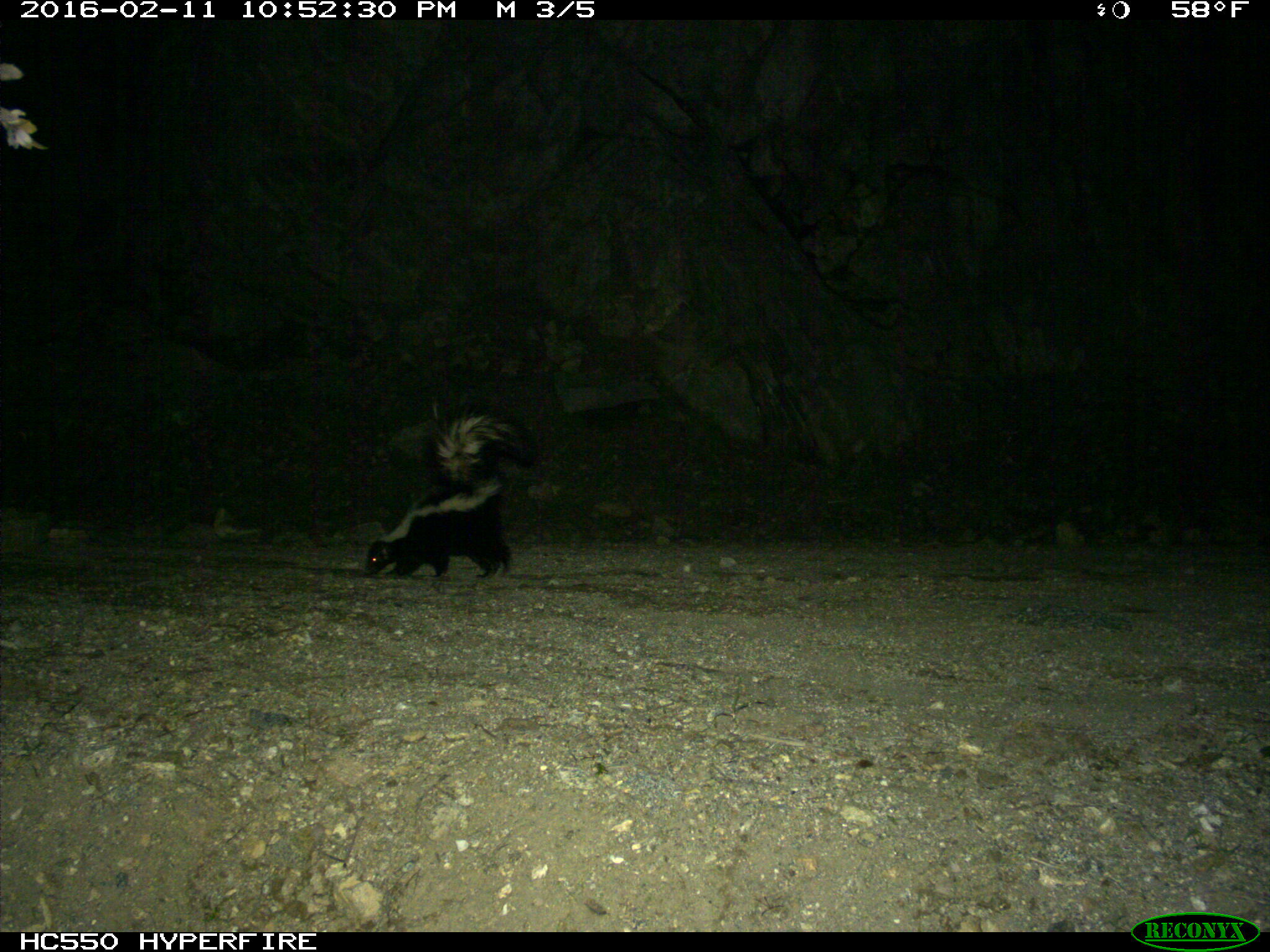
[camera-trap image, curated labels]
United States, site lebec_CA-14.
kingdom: Animalia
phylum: Chordata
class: Mammalia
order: Carnivora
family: Mephitidae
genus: Mephitis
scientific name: Mephitis mephitis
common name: striped skunk